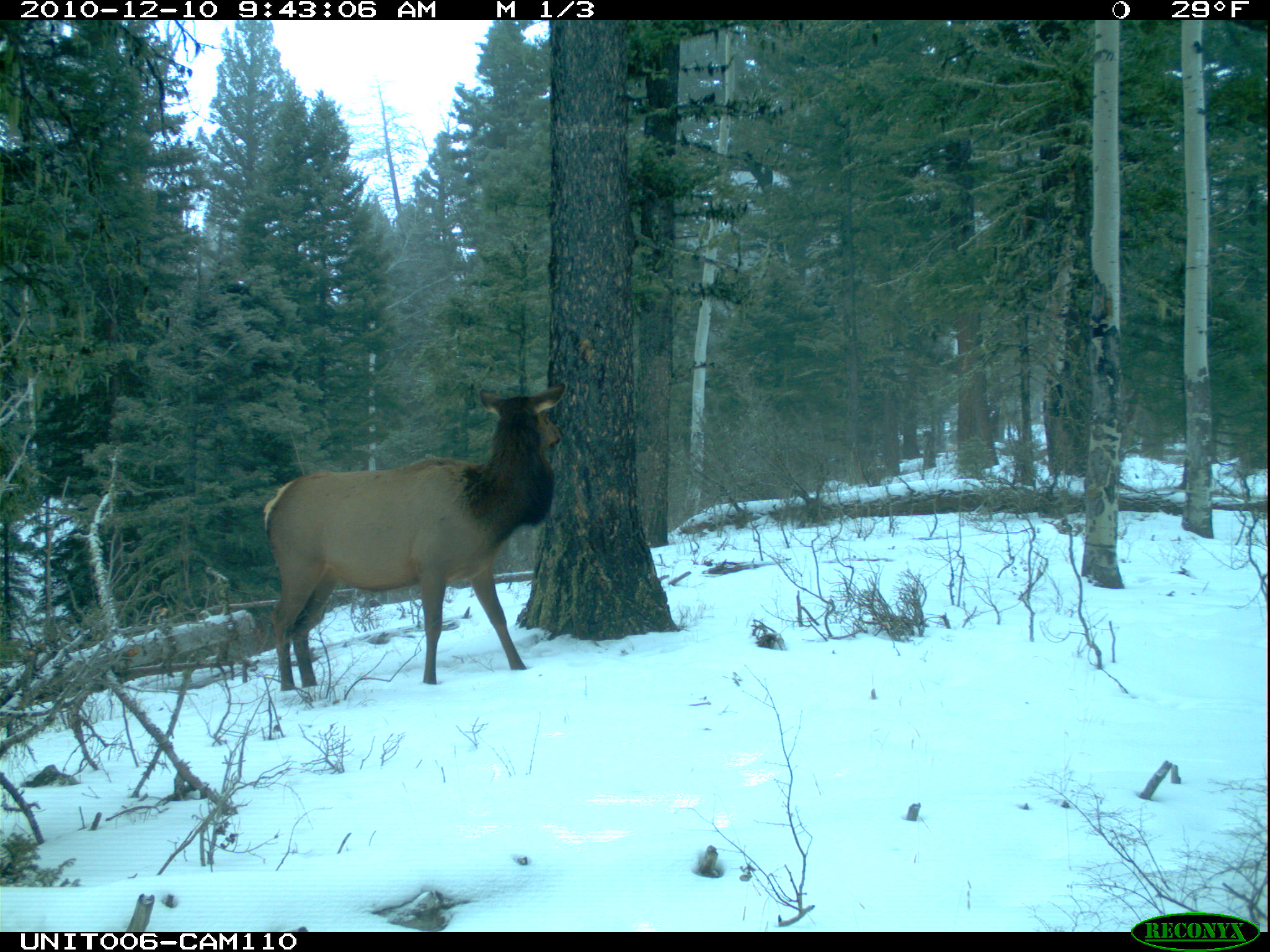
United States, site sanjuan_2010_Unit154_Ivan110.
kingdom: Animalia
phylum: Chordata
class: Mammalia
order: Artiodactyla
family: Cervidae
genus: Cervus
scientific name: Cervus elaphus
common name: red deer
Cervus elaphus (red deer).